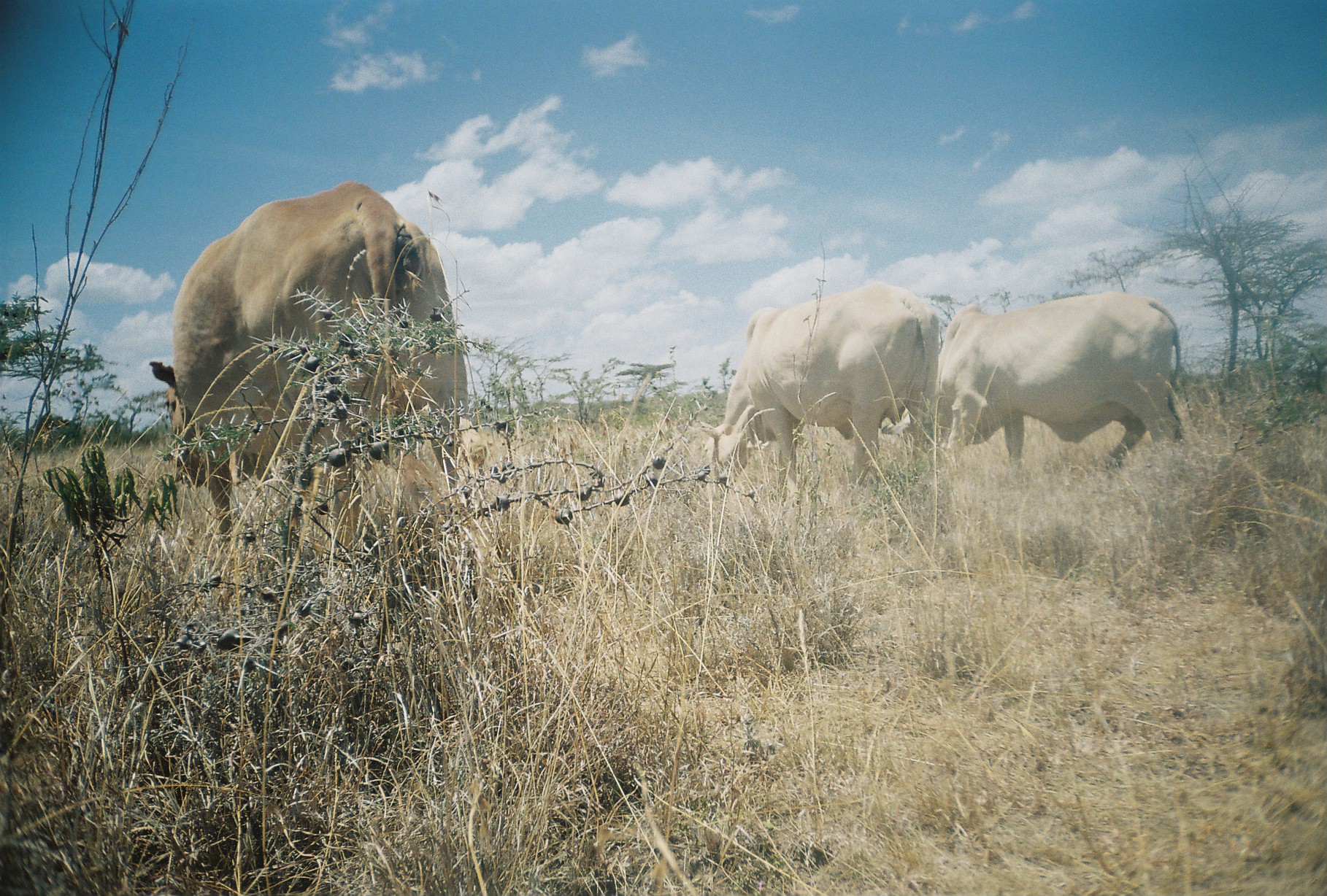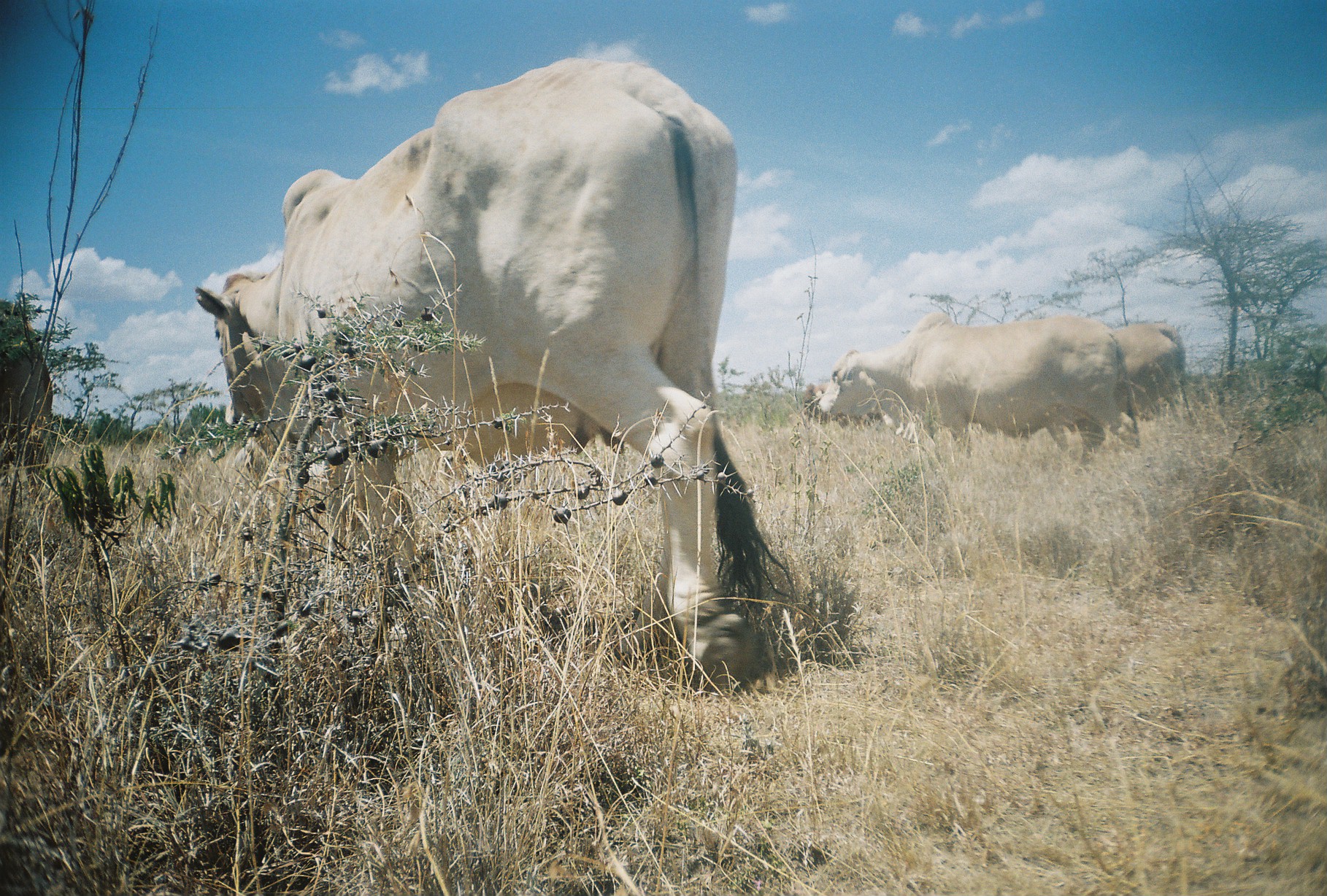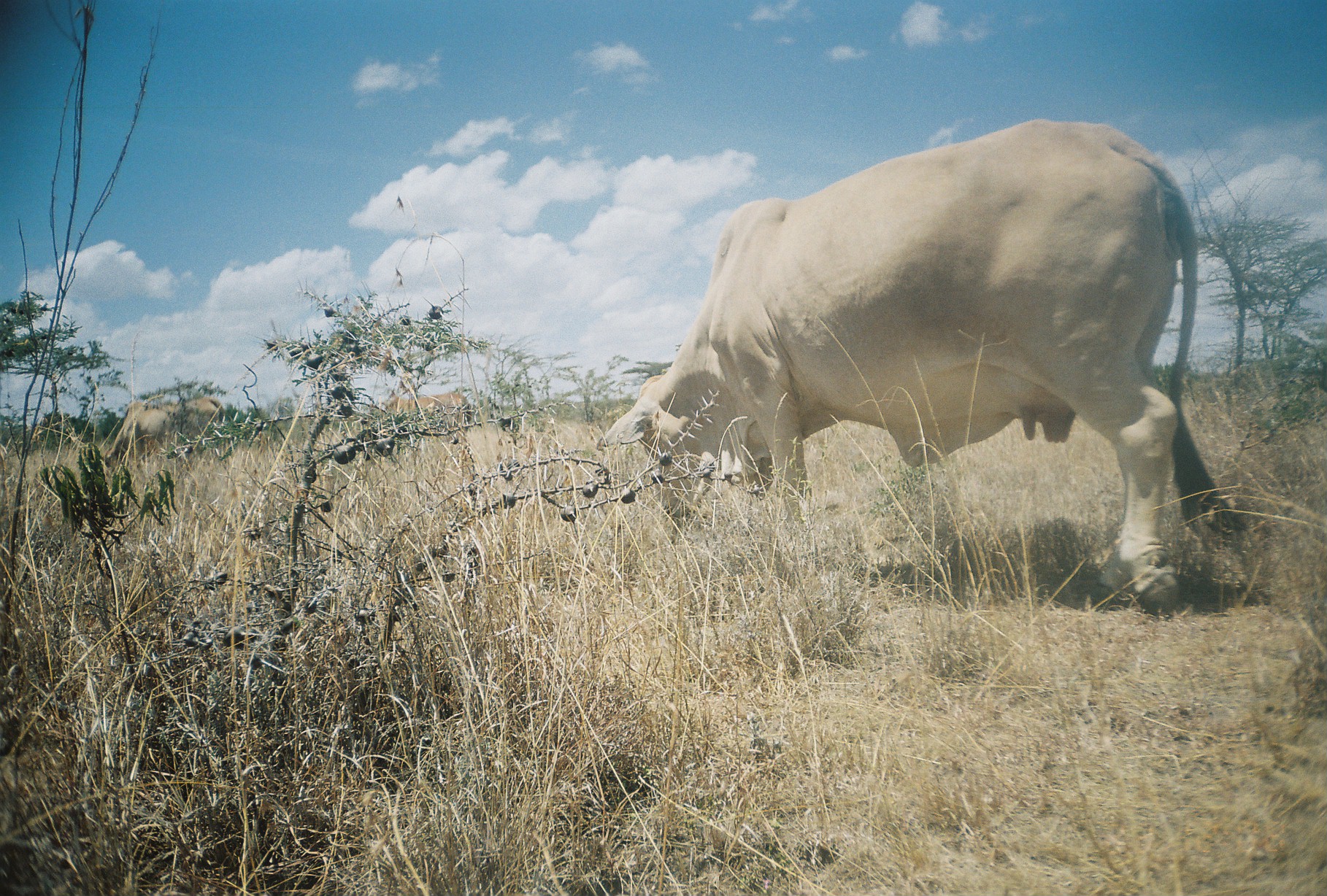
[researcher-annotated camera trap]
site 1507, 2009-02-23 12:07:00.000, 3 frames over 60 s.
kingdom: Animalia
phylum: Chordata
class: Mammalia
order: Artiodactyla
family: Bovidae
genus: Bos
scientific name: Bos taurus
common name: domestic cattle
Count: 3.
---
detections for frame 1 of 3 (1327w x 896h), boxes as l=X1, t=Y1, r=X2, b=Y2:
bos taurus: l=148, t=179, r=466, b=553; l=883, t=289, r=1185, b=484; l=699, t=281, r=941, b=500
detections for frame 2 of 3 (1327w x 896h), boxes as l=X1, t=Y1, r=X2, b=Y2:
bos taurus: l=194, t=58, r=797, b=693; l=819, t=311, r=1141, b=475; l=0, t=301, r=65, b=539; l=1112, t=323, r=1198, b=432; l=803, t=381, r=885, b=427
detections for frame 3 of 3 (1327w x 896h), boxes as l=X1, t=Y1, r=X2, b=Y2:
bos taurus: l=595, t=118, r=1247, b=616; l=96, t=396, r=227, b=472; l=382, t=389, r=470, b=456